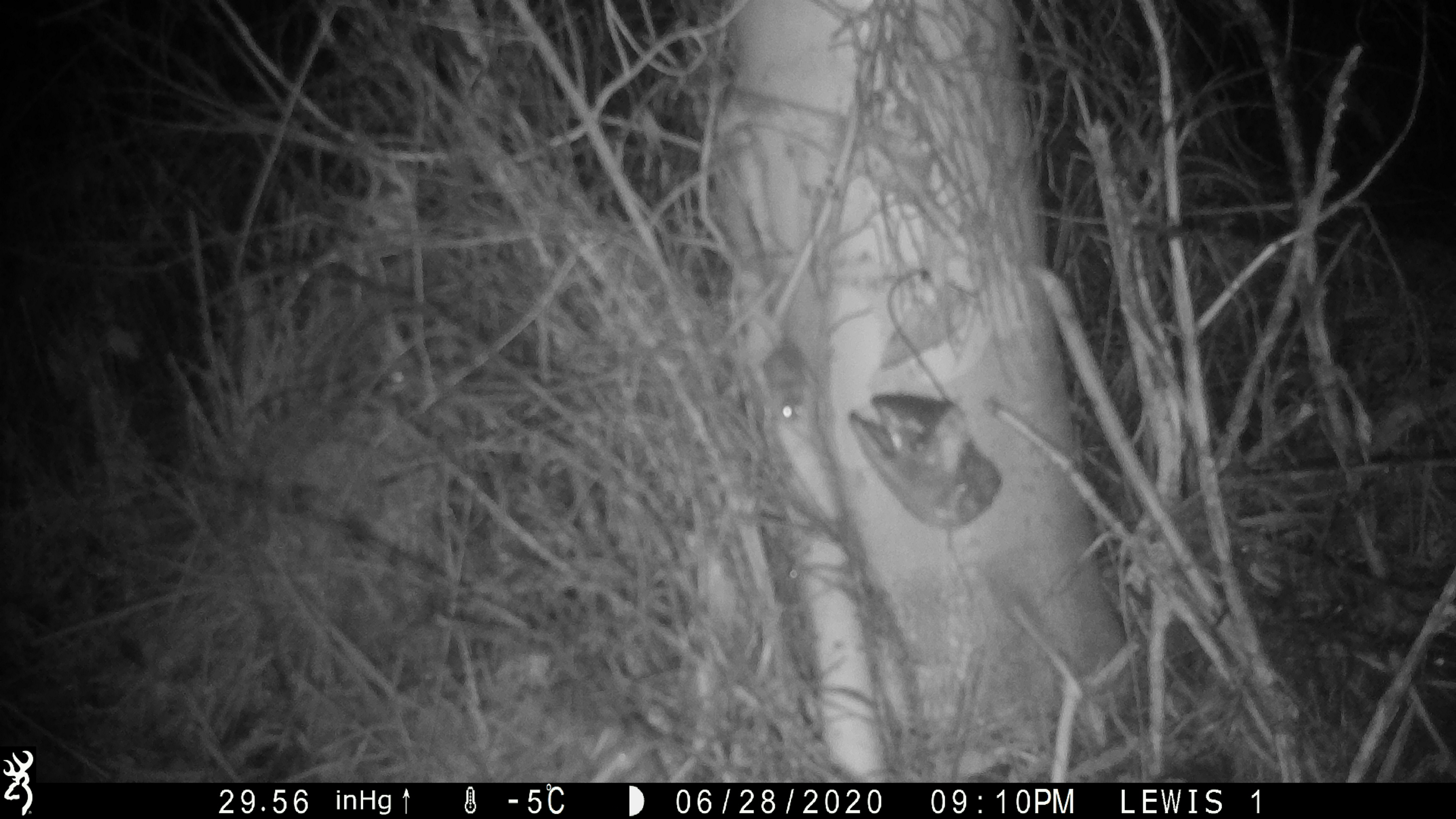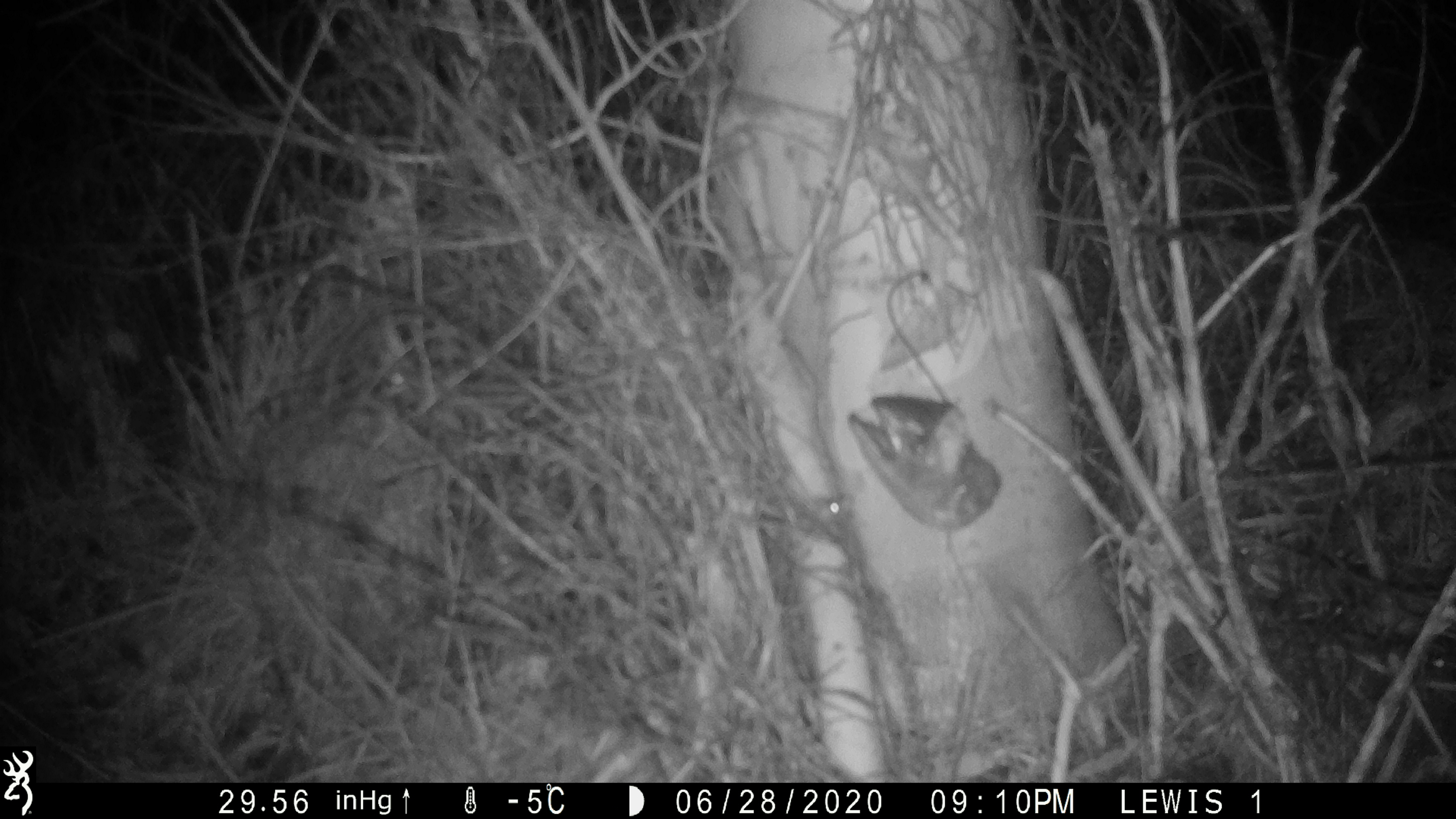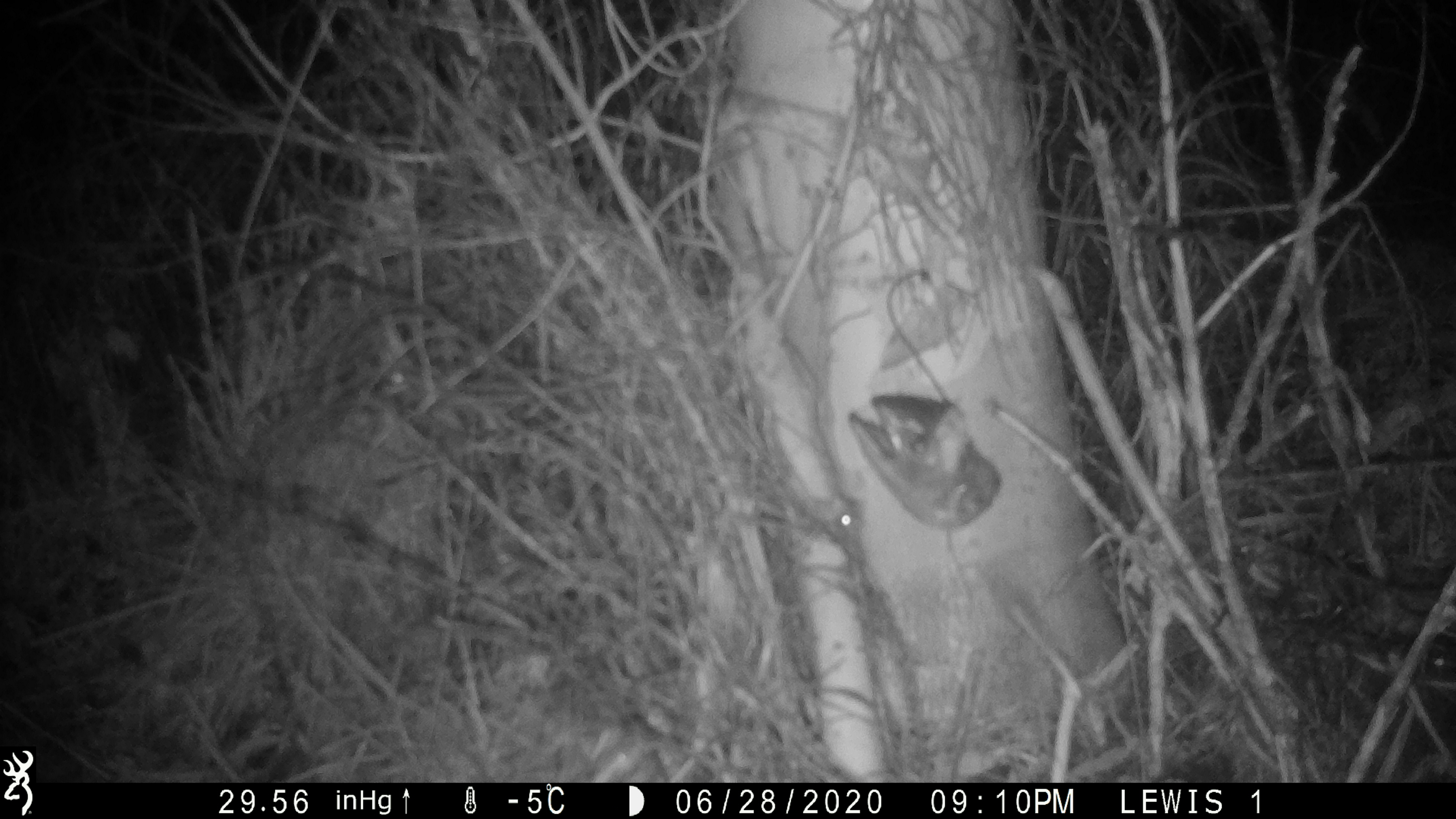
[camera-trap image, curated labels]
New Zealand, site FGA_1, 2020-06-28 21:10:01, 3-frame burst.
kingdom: Animalia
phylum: Chordata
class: Mammalia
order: Rodentia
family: Muridae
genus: Mus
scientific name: Mus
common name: mouse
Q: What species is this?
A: Mouse (Mus).